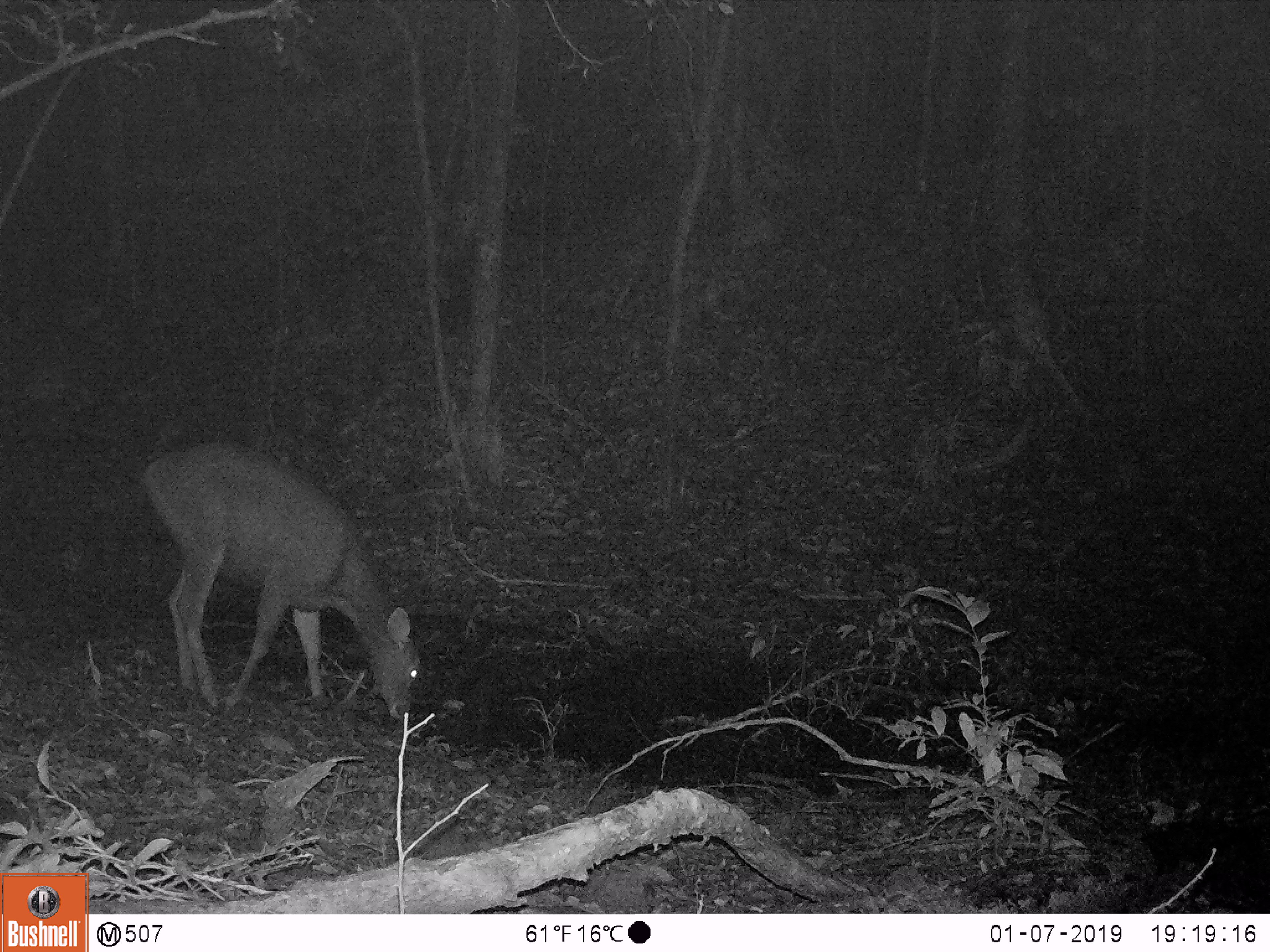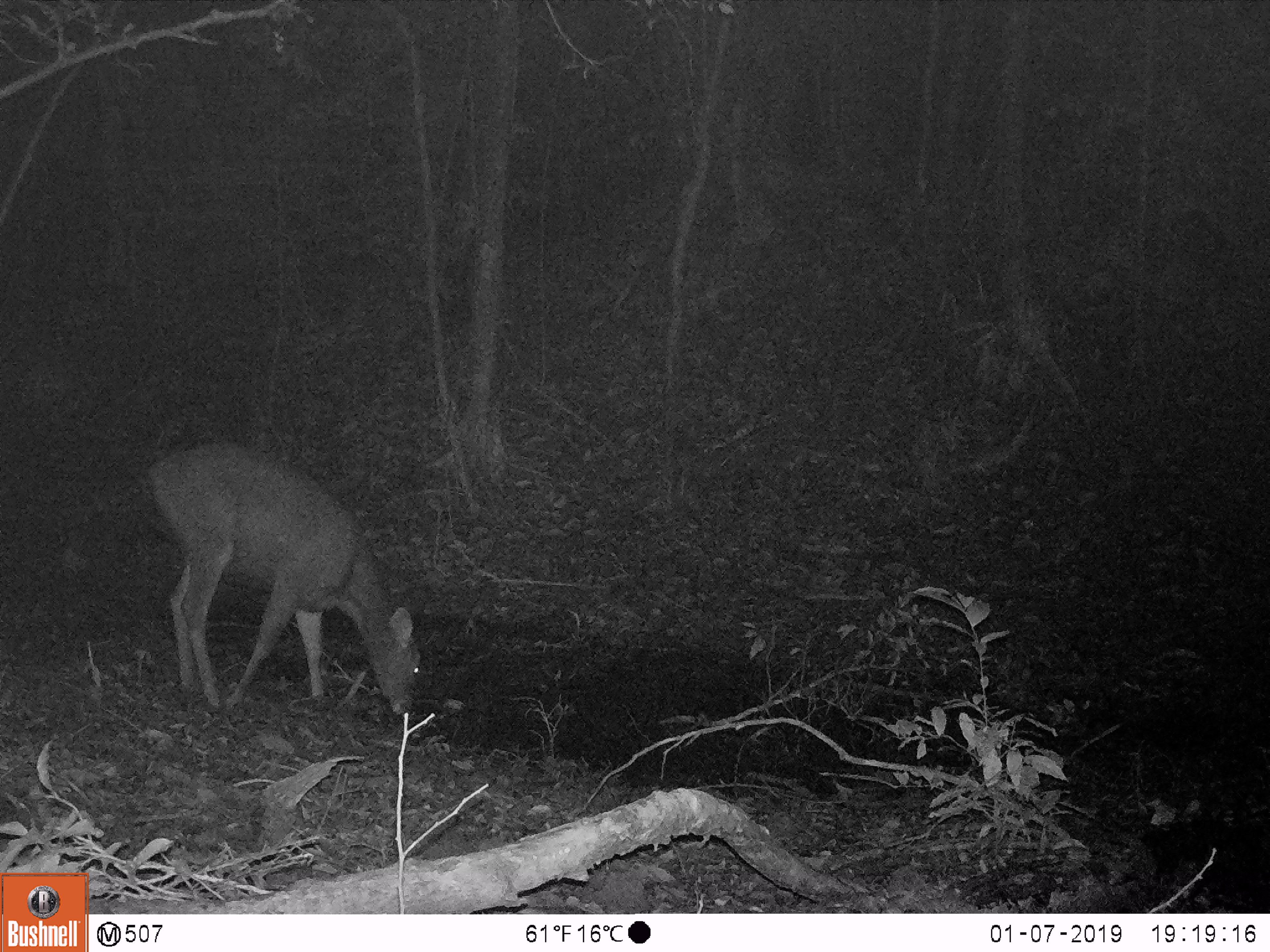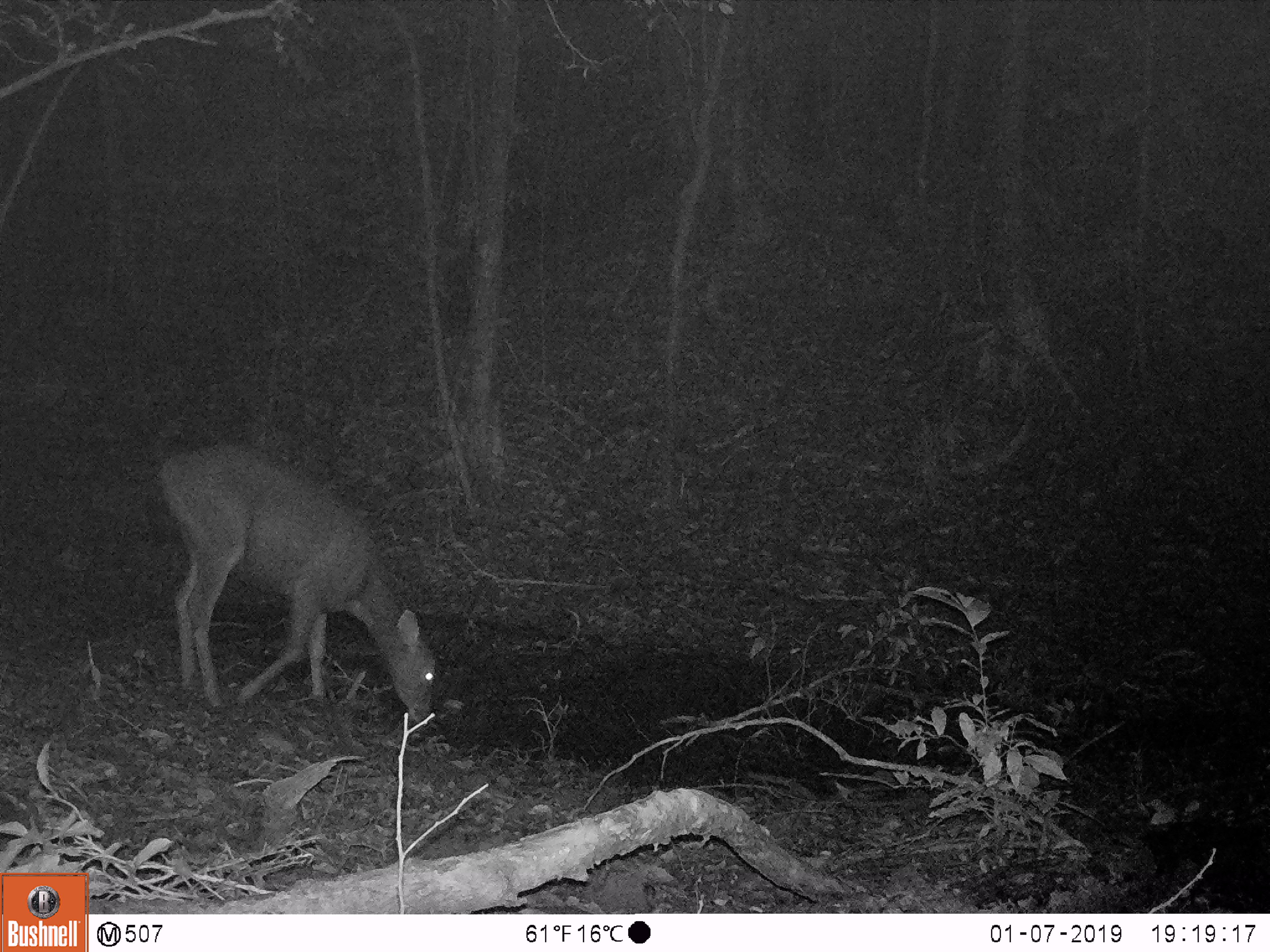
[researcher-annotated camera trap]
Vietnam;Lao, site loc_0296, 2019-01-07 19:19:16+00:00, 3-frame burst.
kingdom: Animalia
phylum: Chordata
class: Mammalia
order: Artiodactyla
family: Cervidae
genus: Rusa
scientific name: Rusa unicolor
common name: sambar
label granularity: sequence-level